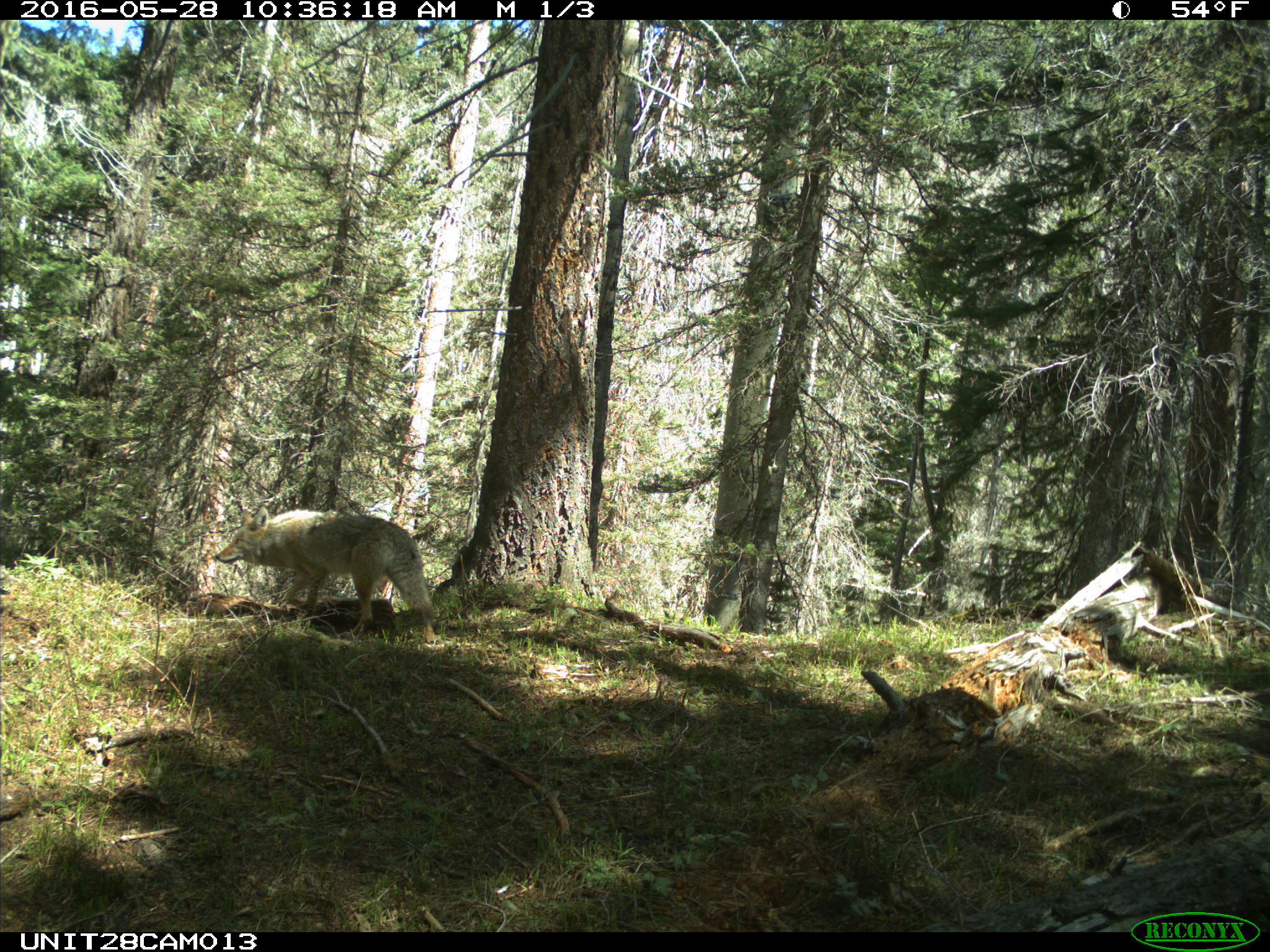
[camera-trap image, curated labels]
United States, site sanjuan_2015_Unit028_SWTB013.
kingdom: Animalia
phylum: Chordata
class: Mammalia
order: Carnivora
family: Canidae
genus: Canis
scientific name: Canis latrans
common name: coyote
Canis latrans (coyote).